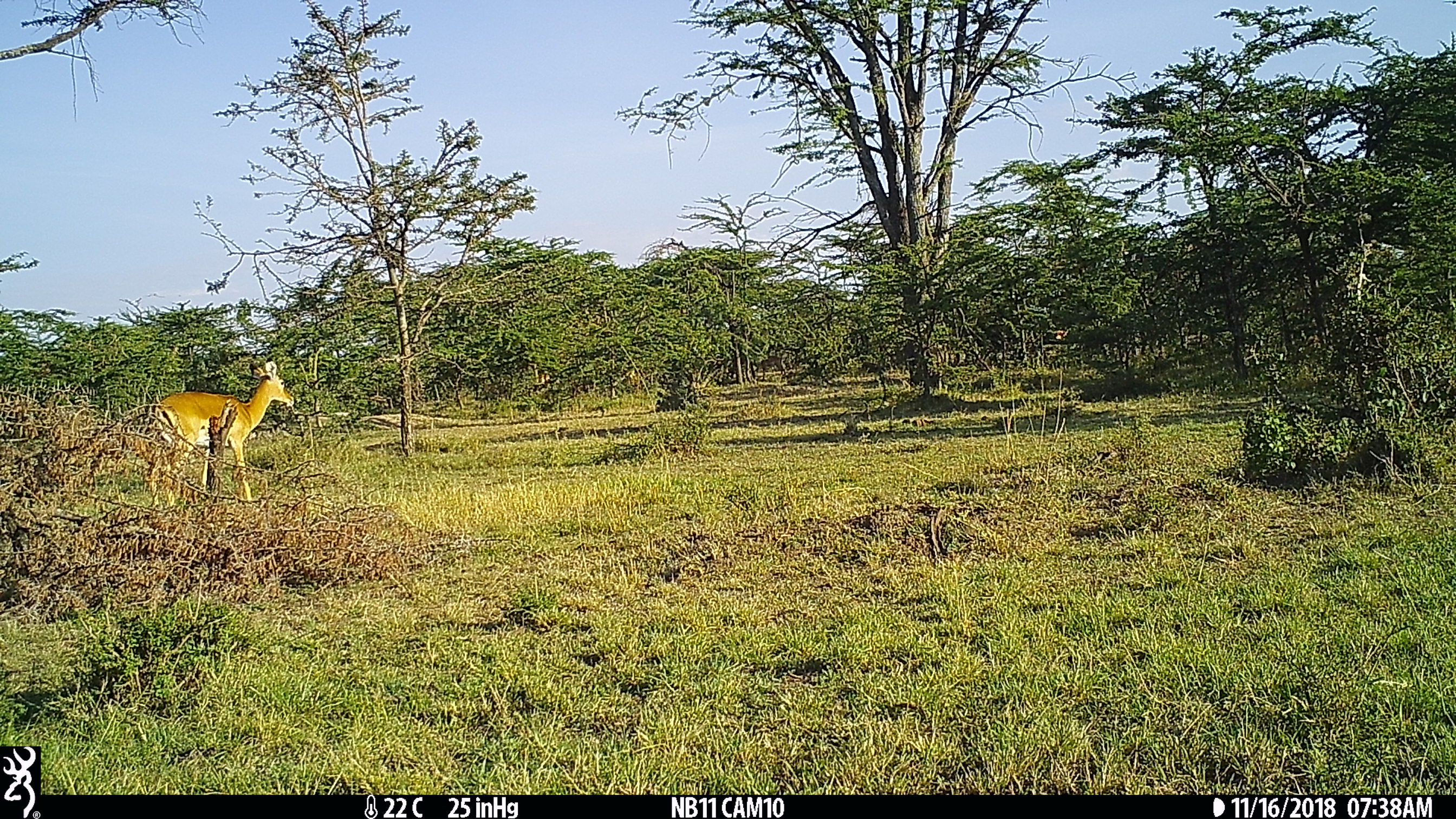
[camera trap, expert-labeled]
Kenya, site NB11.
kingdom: Animalia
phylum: Chordata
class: Mammalia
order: Artiodactyla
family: Bovidae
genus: Aepyceros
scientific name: Aepyceros melampus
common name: impala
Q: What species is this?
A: Impala (Aepyceros melampus).